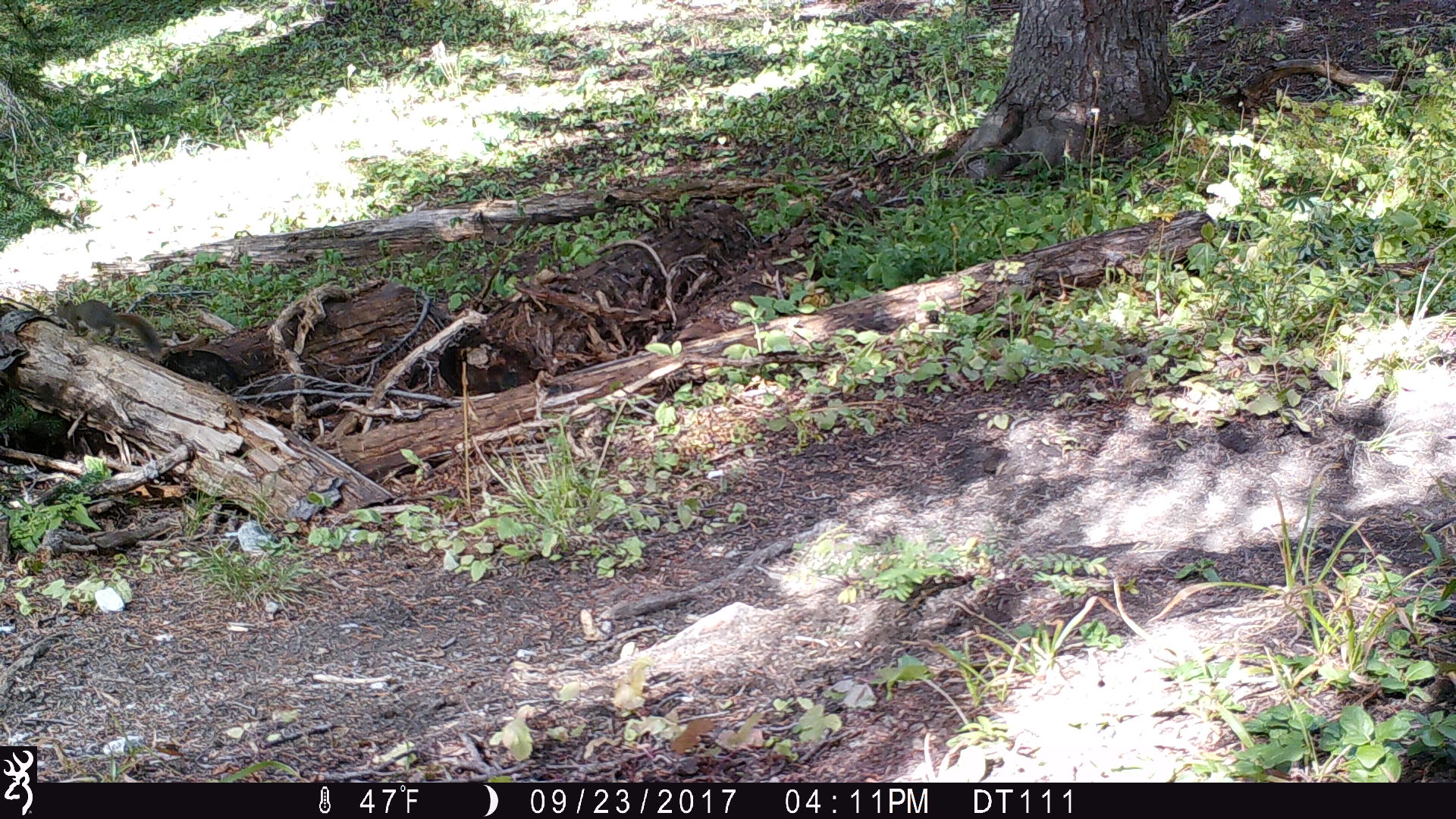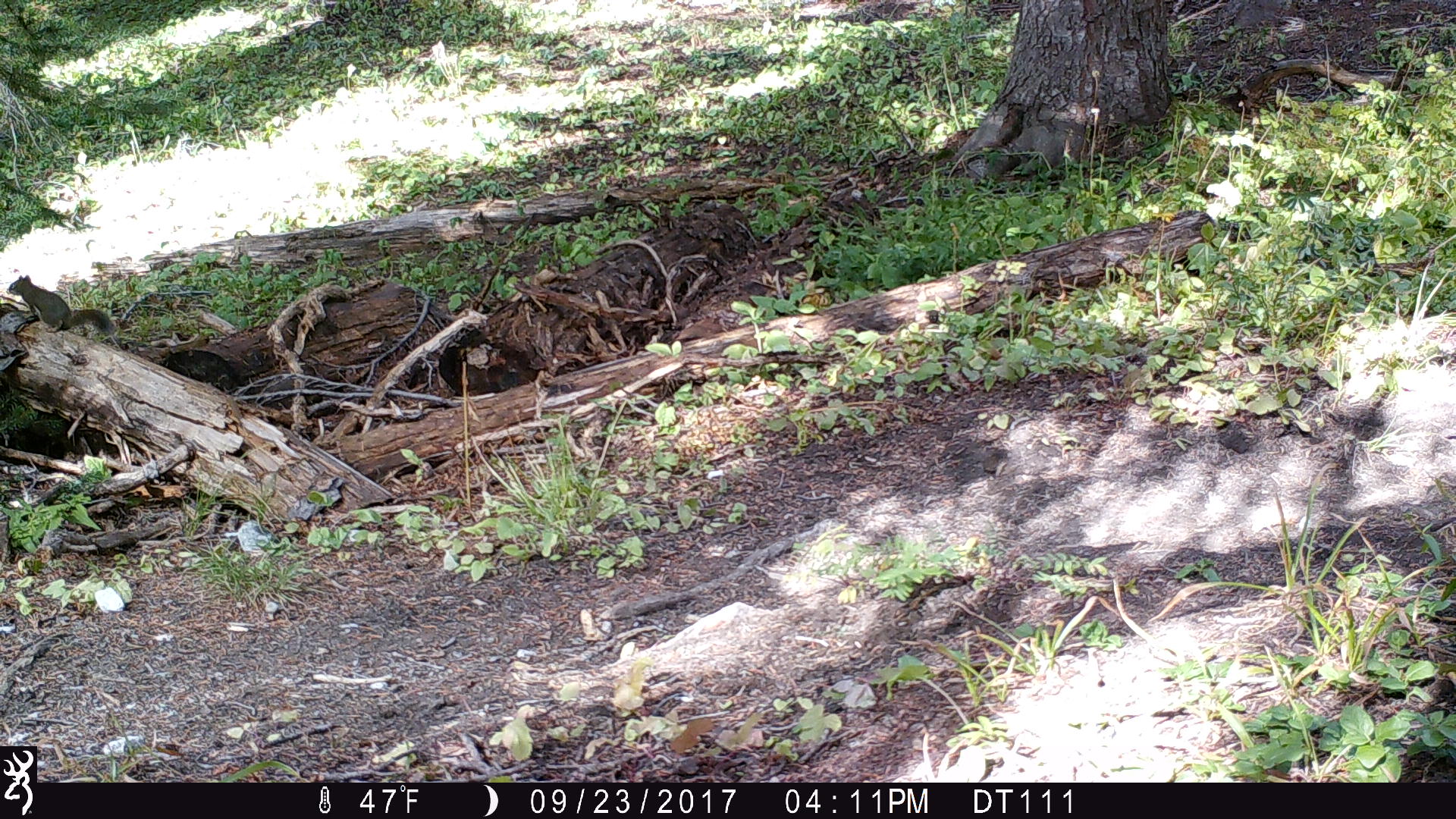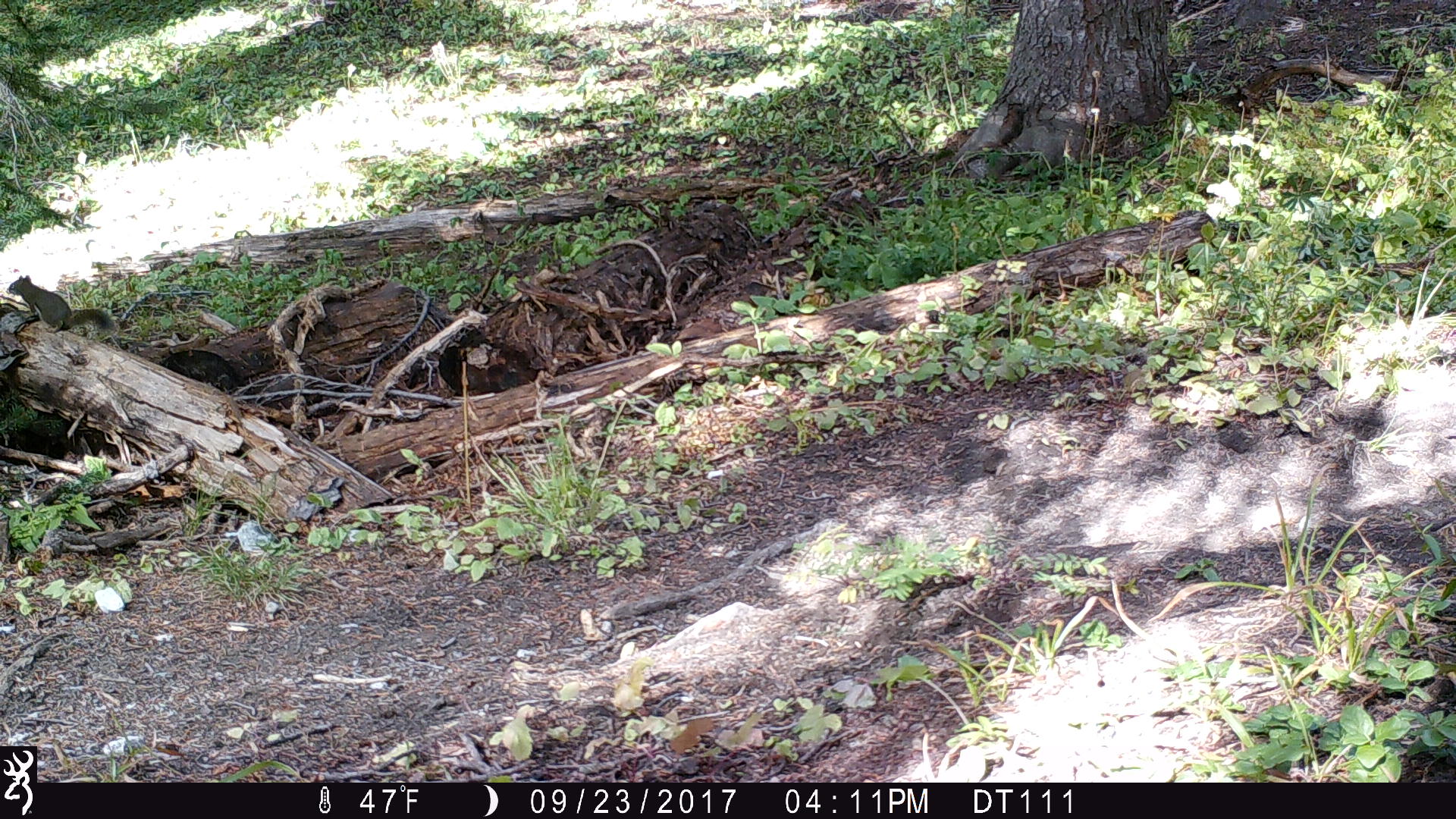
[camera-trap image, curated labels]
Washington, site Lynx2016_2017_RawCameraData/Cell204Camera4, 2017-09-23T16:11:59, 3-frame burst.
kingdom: Animalia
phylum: Chordata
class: Mammalia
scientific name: Mammalia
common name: small mammal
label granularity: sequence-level